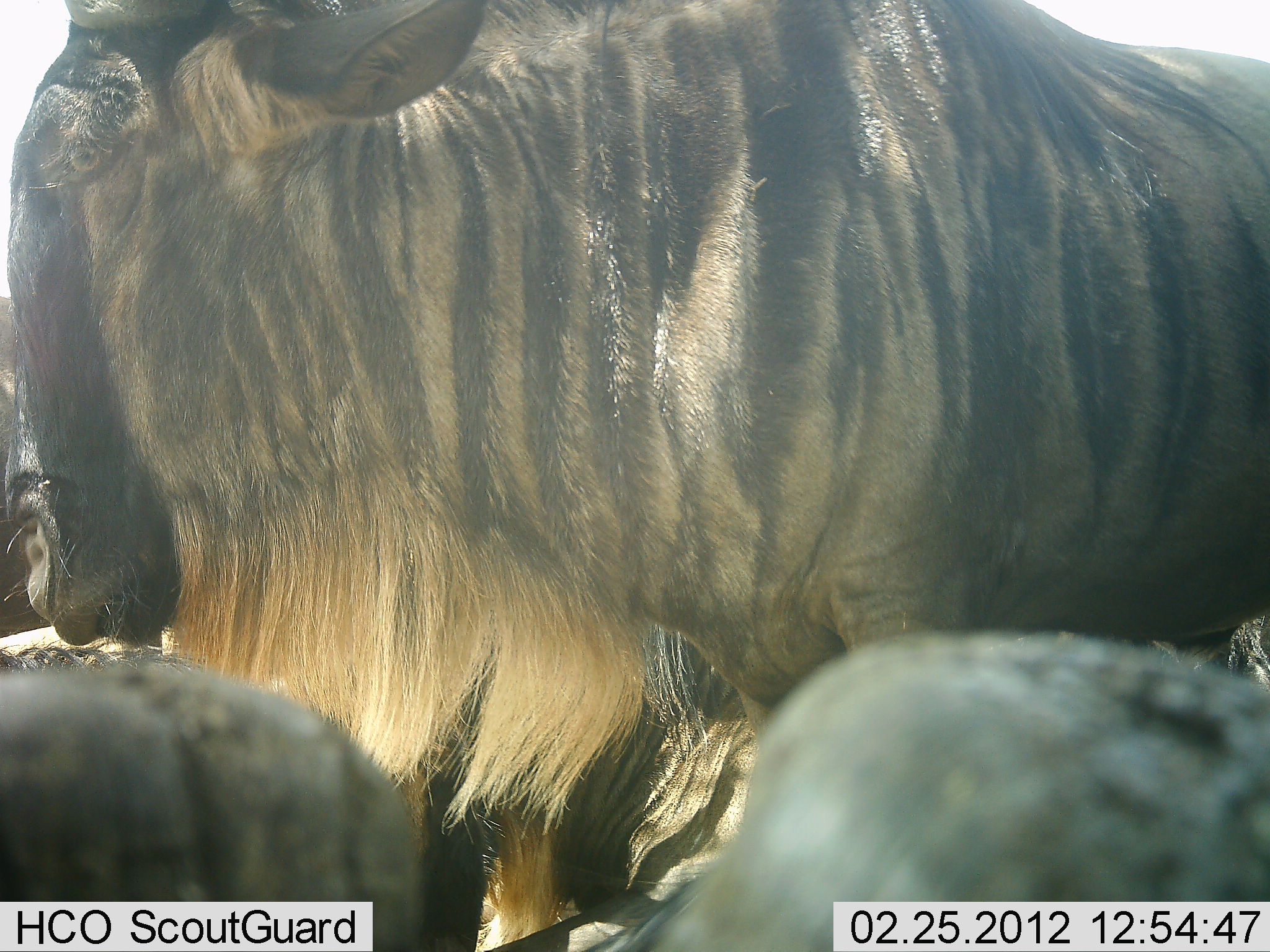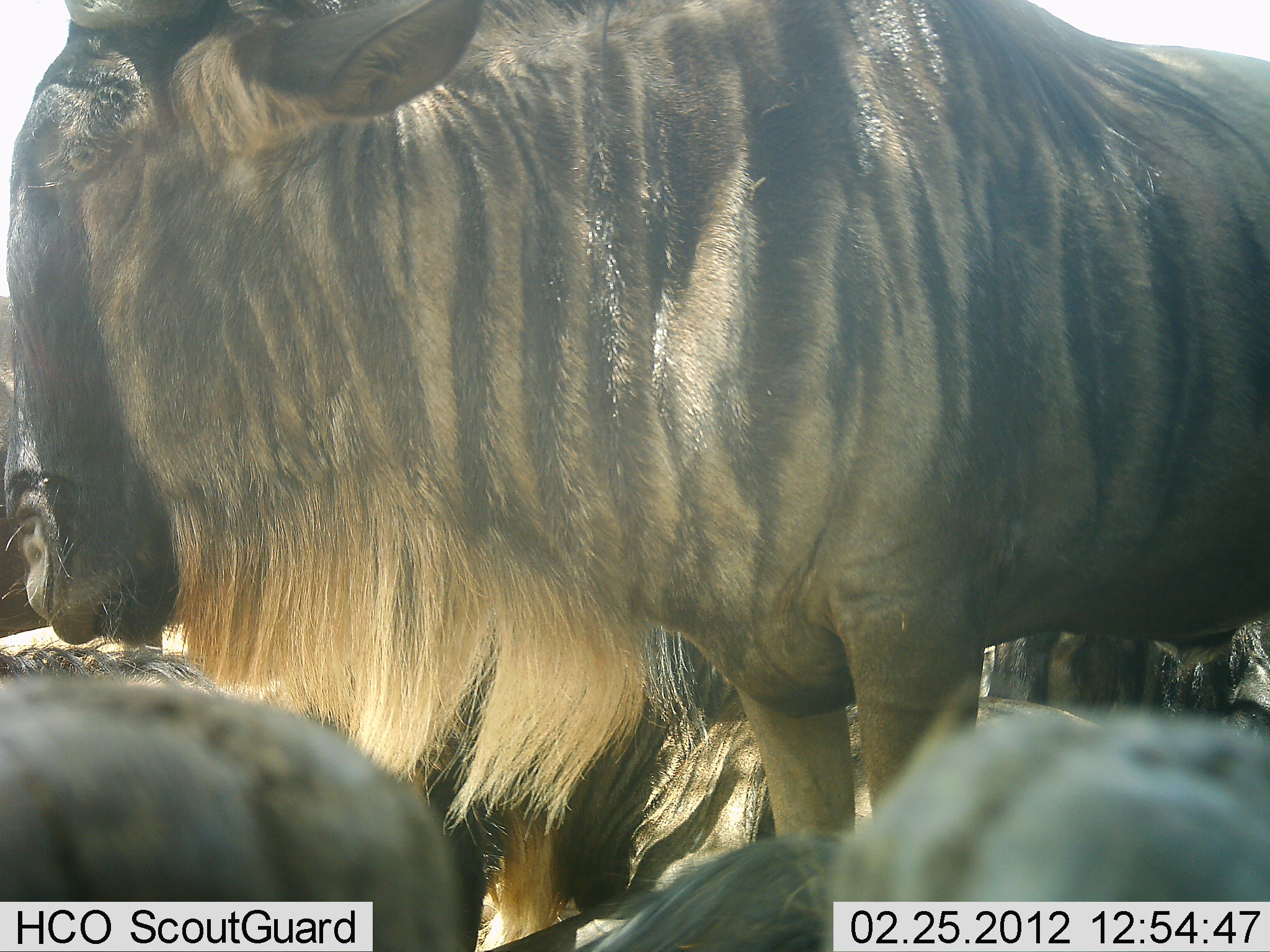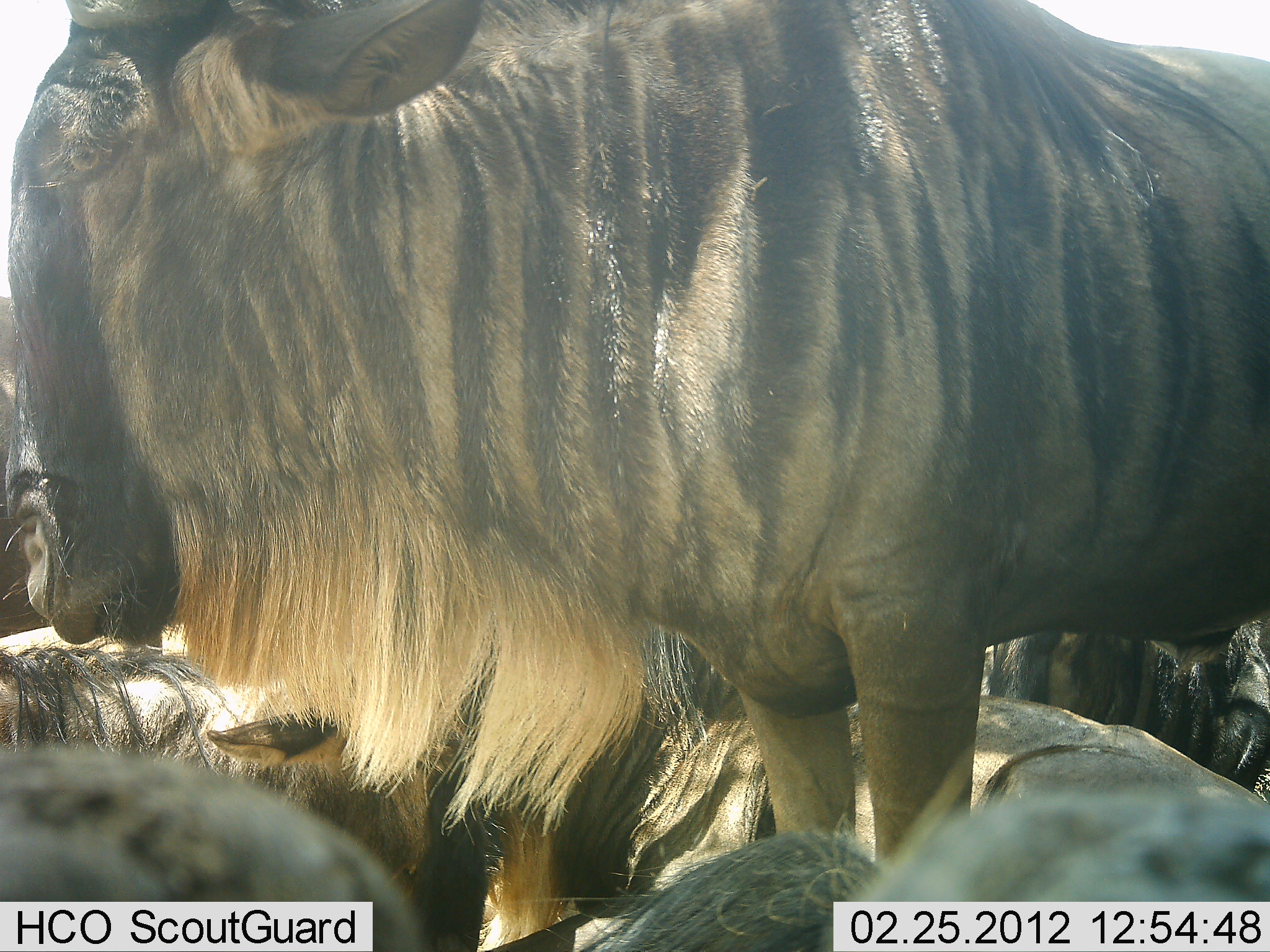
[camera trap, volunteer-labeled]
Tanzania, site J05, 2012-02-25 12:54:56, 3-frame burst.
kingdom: Animalia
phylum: Chordata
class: Mammalia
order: Artiodactyla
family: Bovidae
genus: Connochaetes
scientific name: Connochaetes taurinus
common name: blue wildebeest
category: wildebeest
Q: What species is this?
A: Wildebeest (blue wildebeest) (Connochaetes taurinus).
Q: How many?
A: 4.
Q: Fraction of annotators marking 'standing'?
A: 61%.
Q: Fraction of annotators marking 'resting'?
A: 78%.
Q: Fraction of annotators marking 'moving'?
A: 6%.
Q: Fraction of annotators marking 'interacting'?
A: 0%.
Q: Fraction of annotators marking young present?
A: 0%.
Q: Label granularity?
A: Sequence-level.